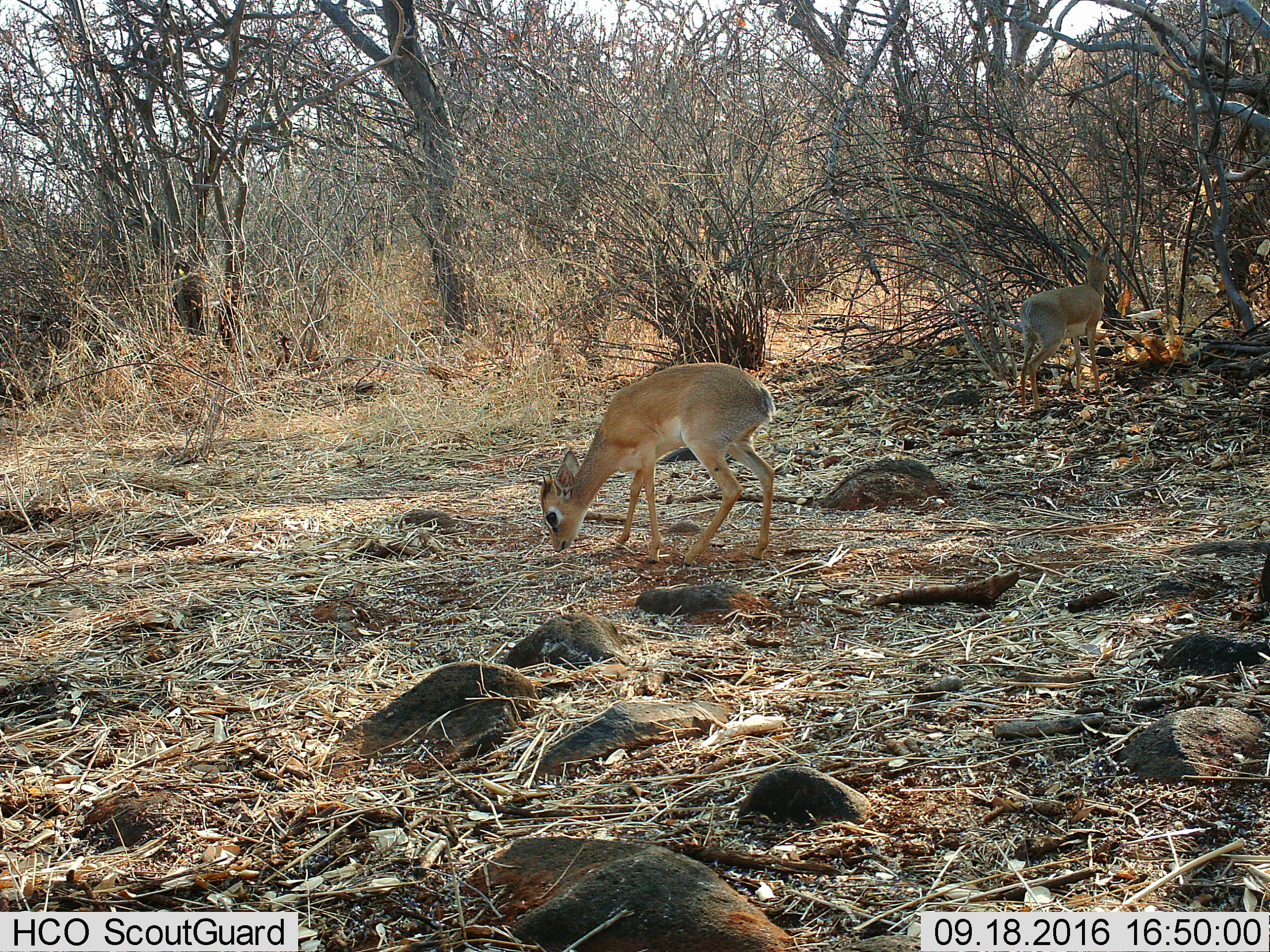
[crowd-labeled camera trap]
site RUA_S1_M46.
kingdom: Animalia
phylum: Chordata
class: Mammalia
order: Artiodactyla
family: Bovidae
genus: Madoqua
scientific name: Madoqua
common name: dik-dik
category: dikdik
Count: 2.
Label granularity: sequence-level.